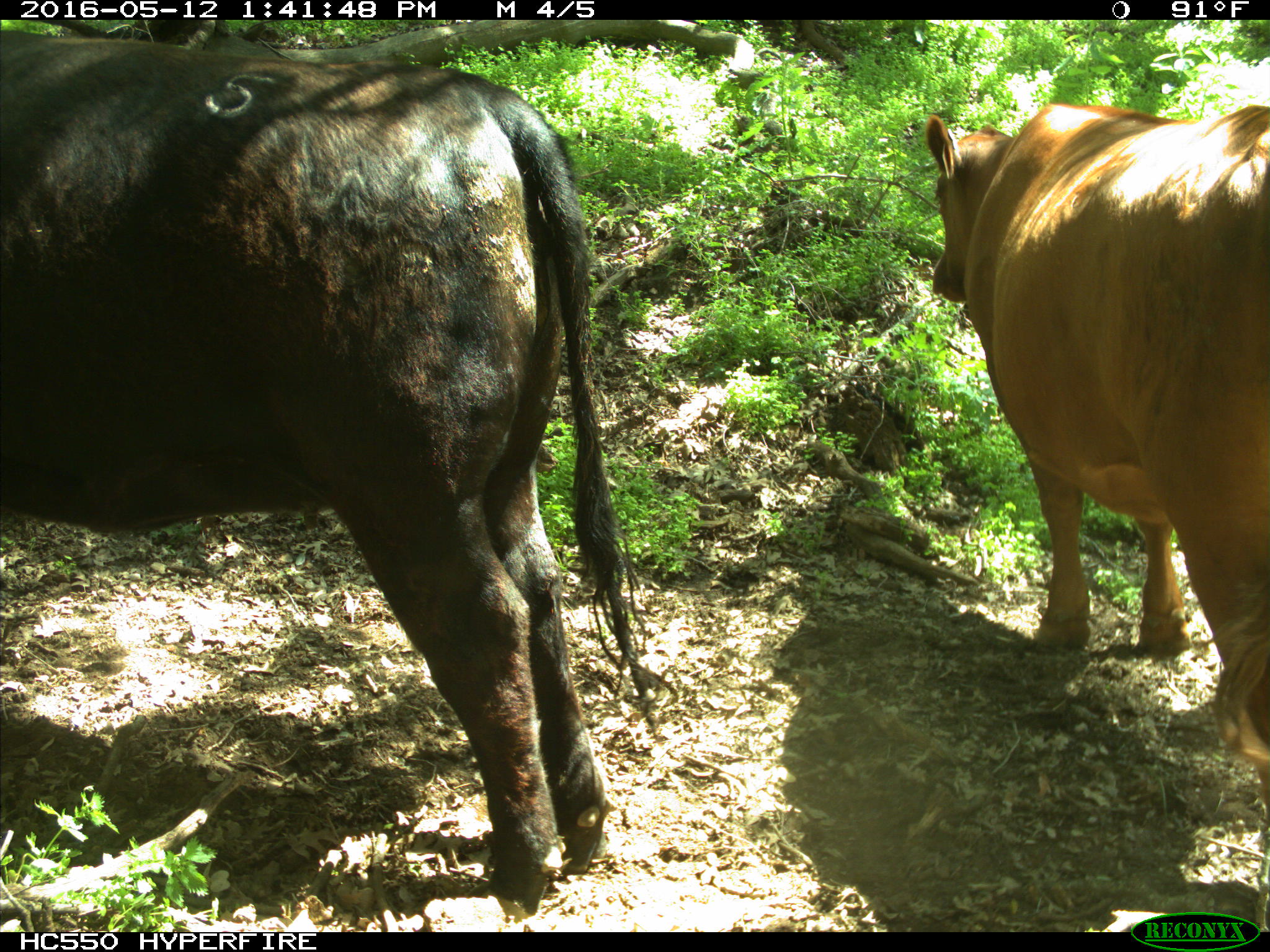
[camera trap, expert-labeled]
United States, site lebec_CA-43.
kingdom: Animalia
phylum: Chordata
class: Mammalia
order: Artiodactyla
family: Bovidae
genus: Bos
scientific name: Bos taurus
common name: domestic cow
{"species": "Bos taurus (domestic cow)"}